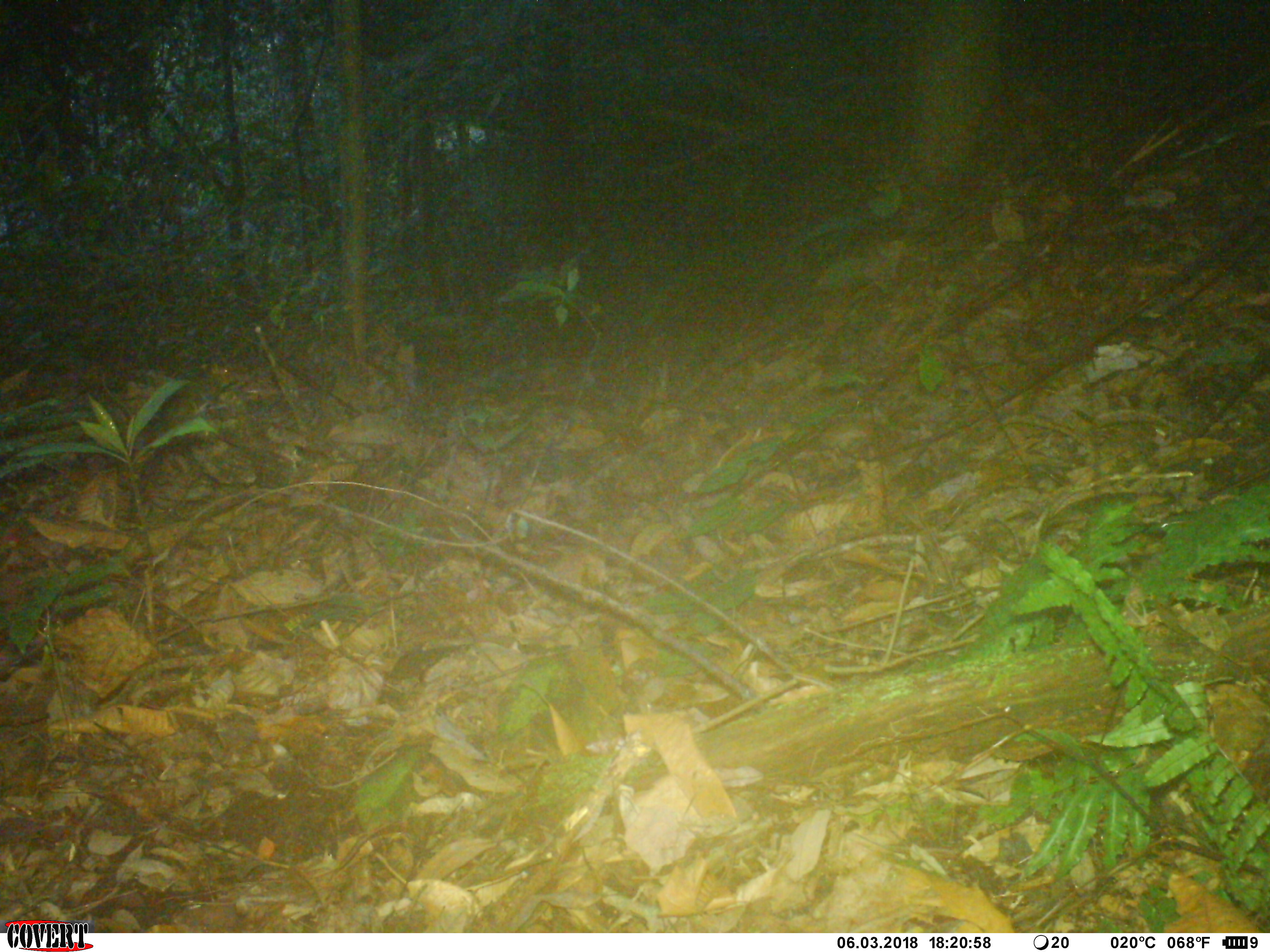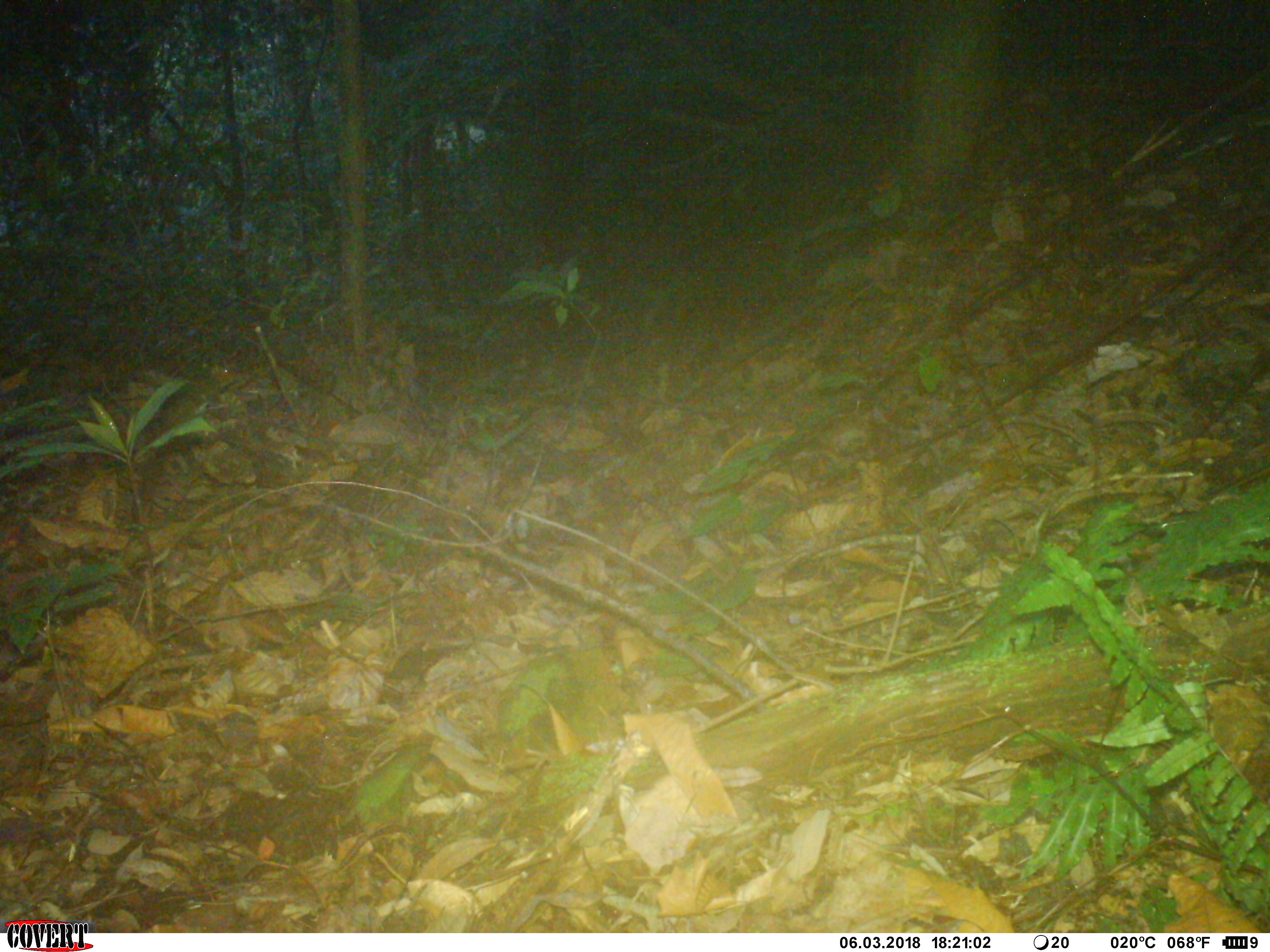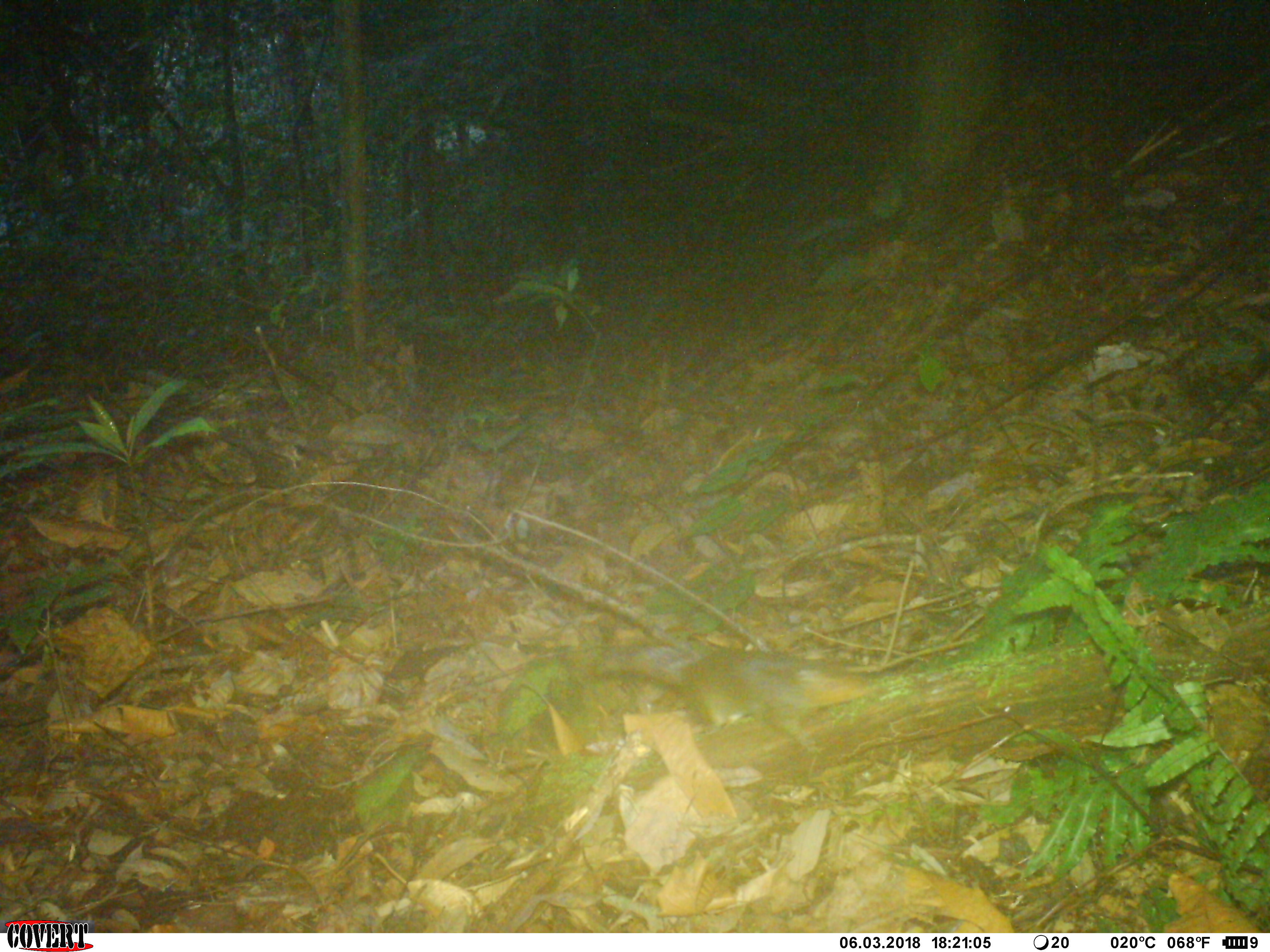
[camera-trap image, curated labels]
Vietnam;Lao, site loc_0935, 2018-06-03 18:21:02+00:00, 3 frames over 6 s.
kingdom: Animalia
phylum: Chordata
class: Mammalia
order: Rodentia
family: Sciuridae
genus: Dremomys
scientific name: Dremomys rufigenis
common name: red-cheeked squirrel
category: red cheeked squirrel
Red cheeked squirrel (red-cheeked squirrel) (Dremomys rufigenis). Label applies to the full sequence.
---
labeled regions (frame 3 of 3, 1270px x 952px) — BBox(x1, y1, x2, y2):
red cheeked squirrel: BBox(593, 640, 867, 755)